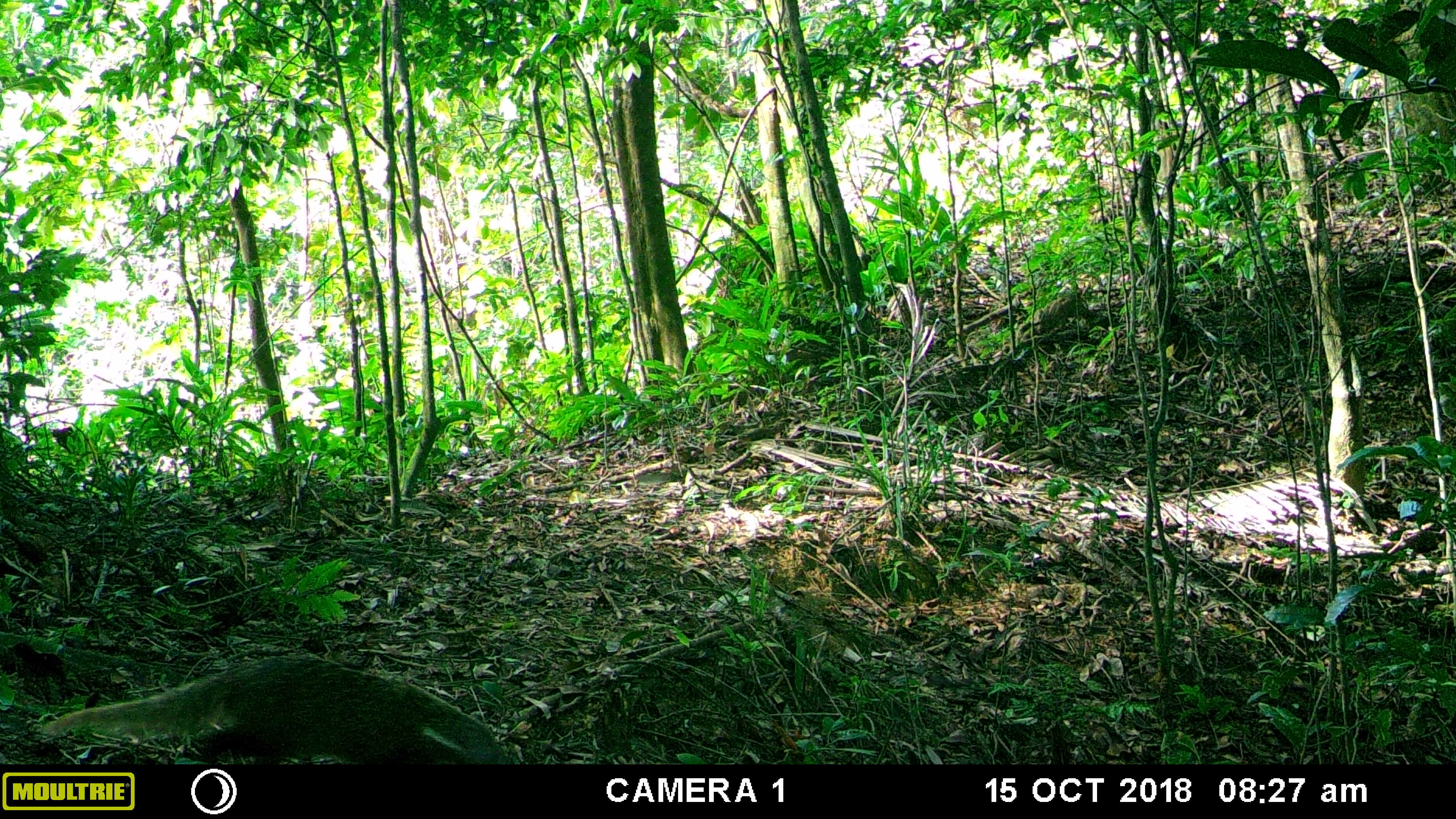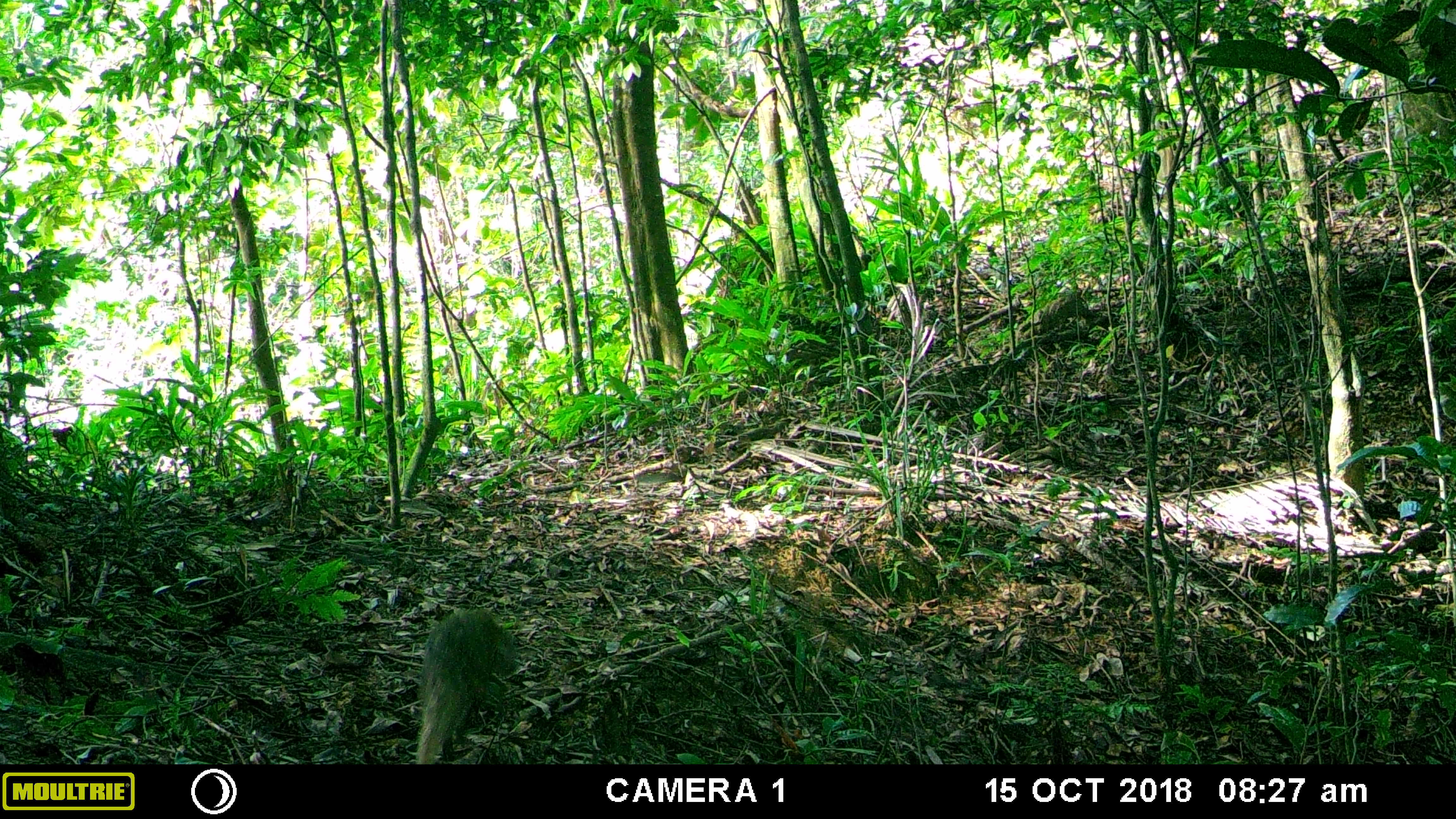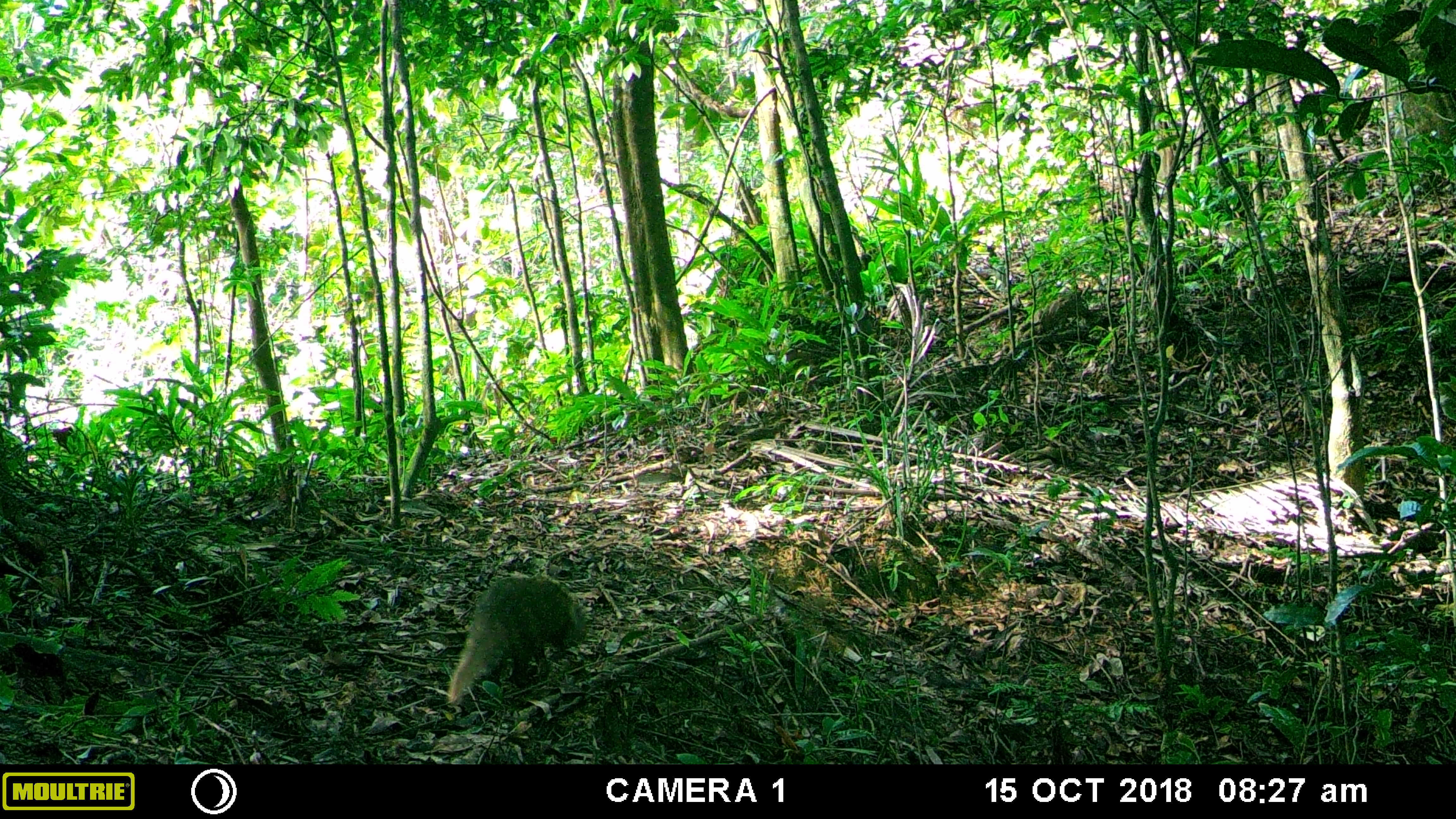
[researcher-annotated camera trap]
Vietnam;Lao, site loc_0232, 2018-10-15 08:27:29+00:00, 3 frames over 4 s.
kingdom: Animalia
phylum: Chordata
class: Mammalia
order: Carnivora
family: Herpestidae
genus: Urva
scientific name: Urva urva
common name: crab-eating mongoose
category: crab eating mongoose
Crab eating mongoose (crab-eating mongoose) (Urva urva). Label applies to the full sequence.